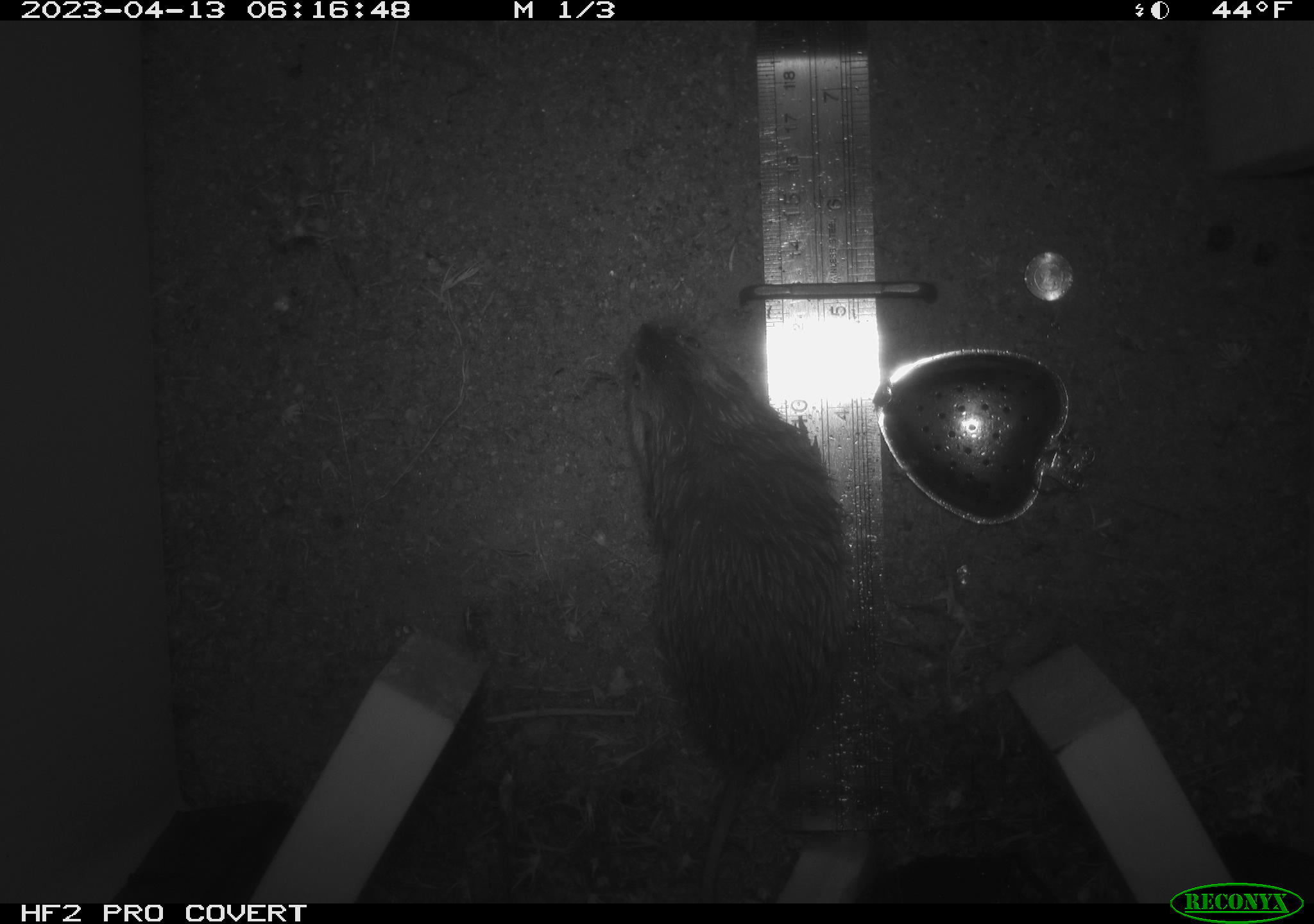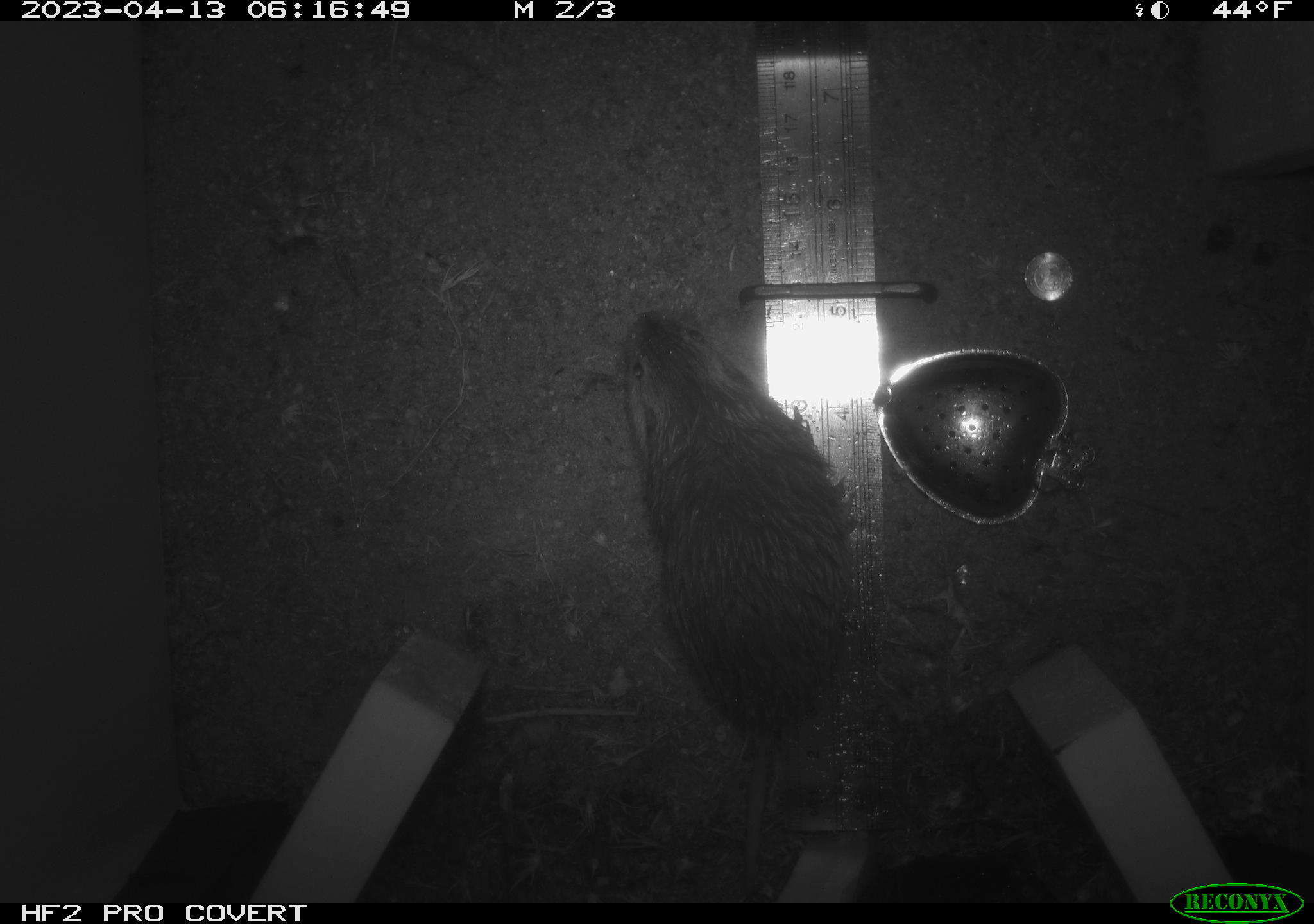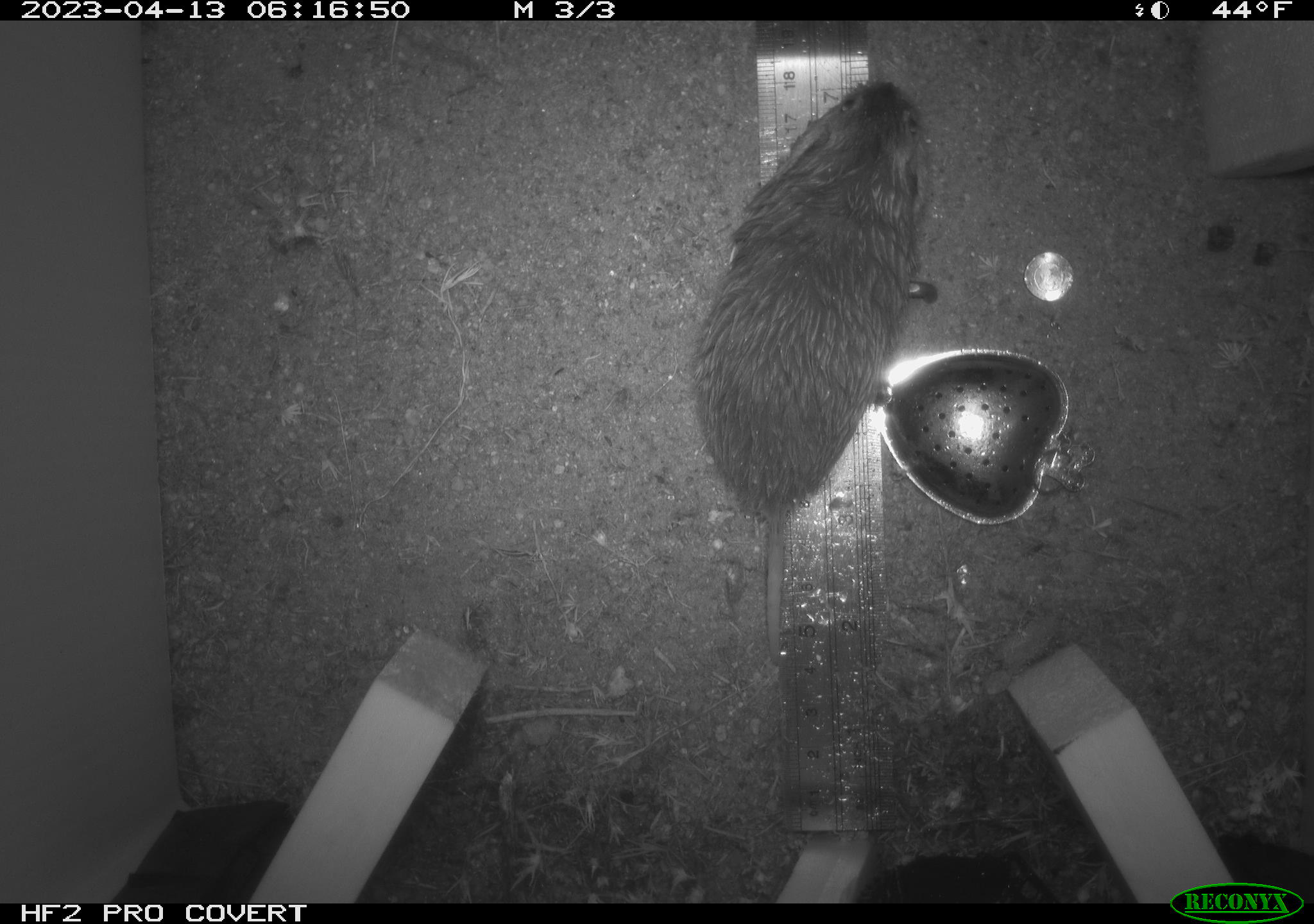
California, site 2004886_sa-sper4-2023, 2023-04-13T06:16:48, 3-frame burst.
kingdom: Animalia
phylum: Chordata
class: Mammalia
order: Rodentia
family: Cricetidae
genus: Microtus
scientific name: Microtus californicus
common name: california vole